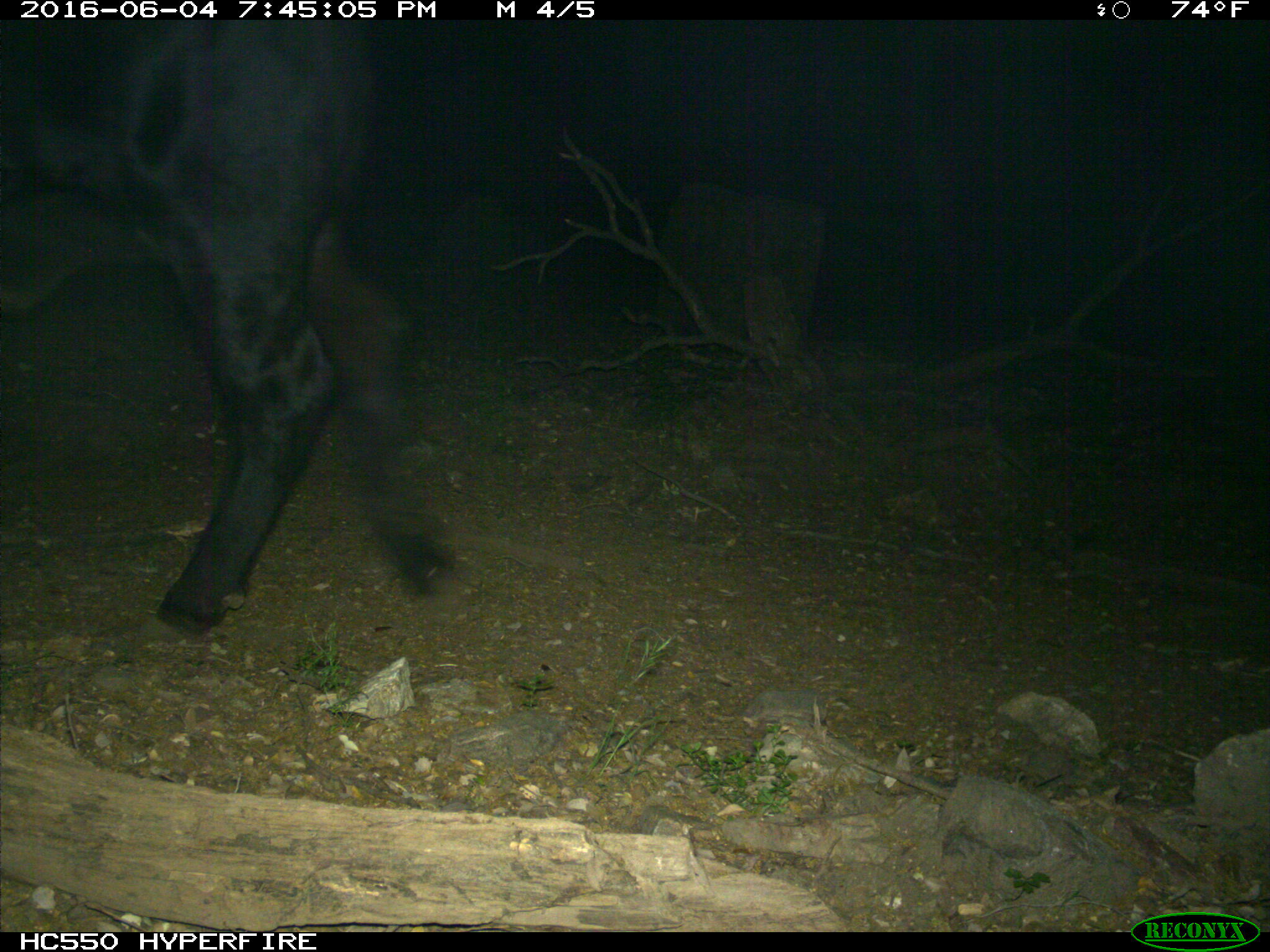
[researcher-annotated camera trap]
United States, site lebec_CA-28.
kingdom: Animalia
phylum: Chordata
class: Mammalia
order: Artiodactyla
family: Bovidae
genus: Bos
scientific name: Bos taurus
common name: domestic cow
Bos taurus (domestic cow).